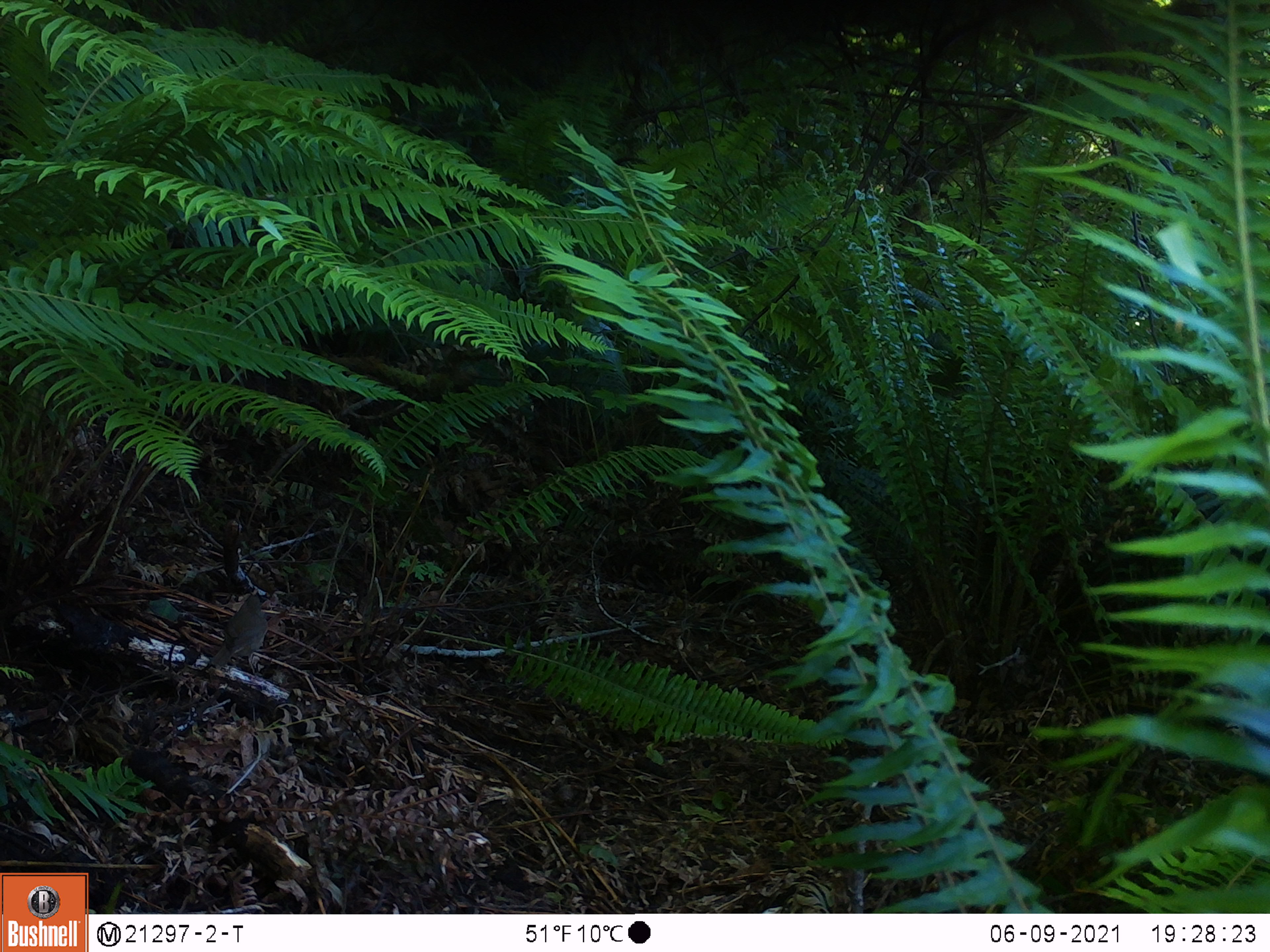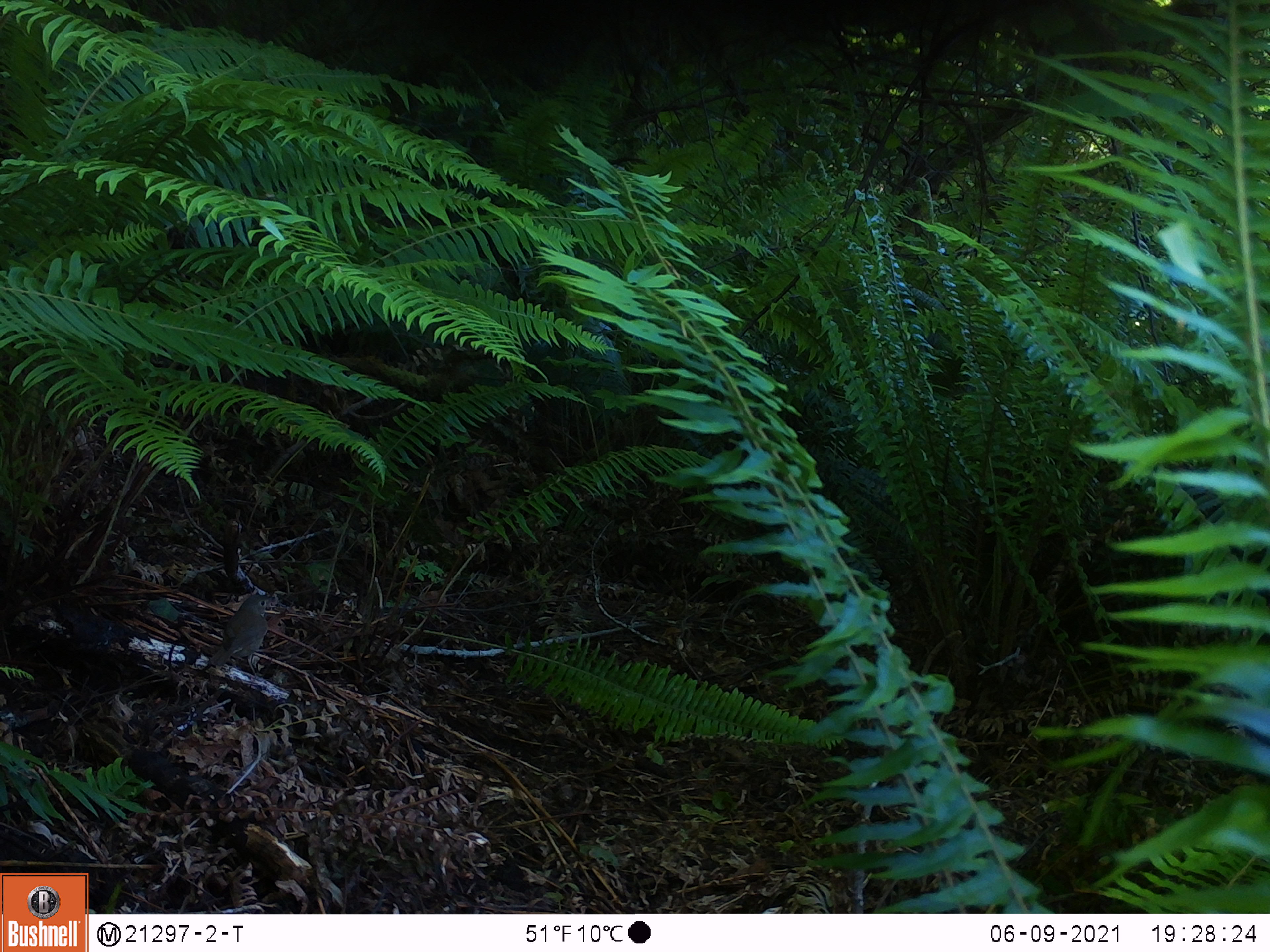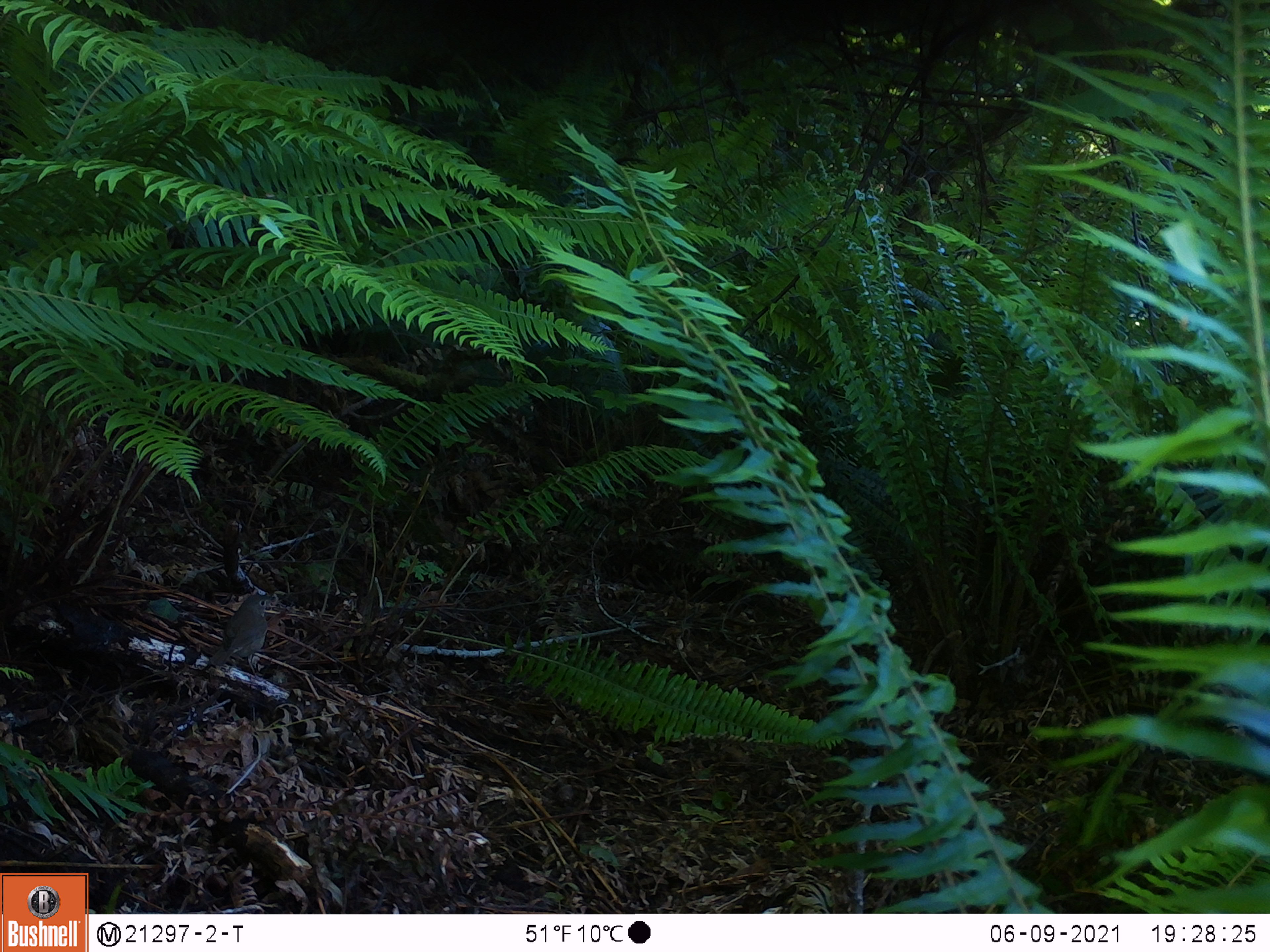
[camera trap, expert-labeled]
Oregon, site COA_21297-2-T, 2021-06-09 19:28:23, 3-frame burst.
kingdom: Animalia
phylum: Chordata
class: Aves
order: Passeriformes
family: Turdidae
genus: Catharus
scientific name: Catharus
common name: brown thrushes and nightingale-thrushes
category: catharus species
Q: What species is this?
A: Catharus species (brown thrushes and nightingale-thrushes) (Catharus).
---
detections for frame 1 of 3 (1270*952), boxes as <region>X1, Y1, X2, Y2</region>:
catharus species: <region>207, 593, 269, 671</region>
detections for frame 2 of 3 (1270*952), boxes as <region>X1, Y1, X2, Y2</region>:
catharus species: <region>201, 588, 274, 680</region>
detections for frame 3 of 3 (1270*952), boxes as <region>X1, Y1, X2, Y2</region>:
catharus species: <region>198, 591, 280, 678</region>